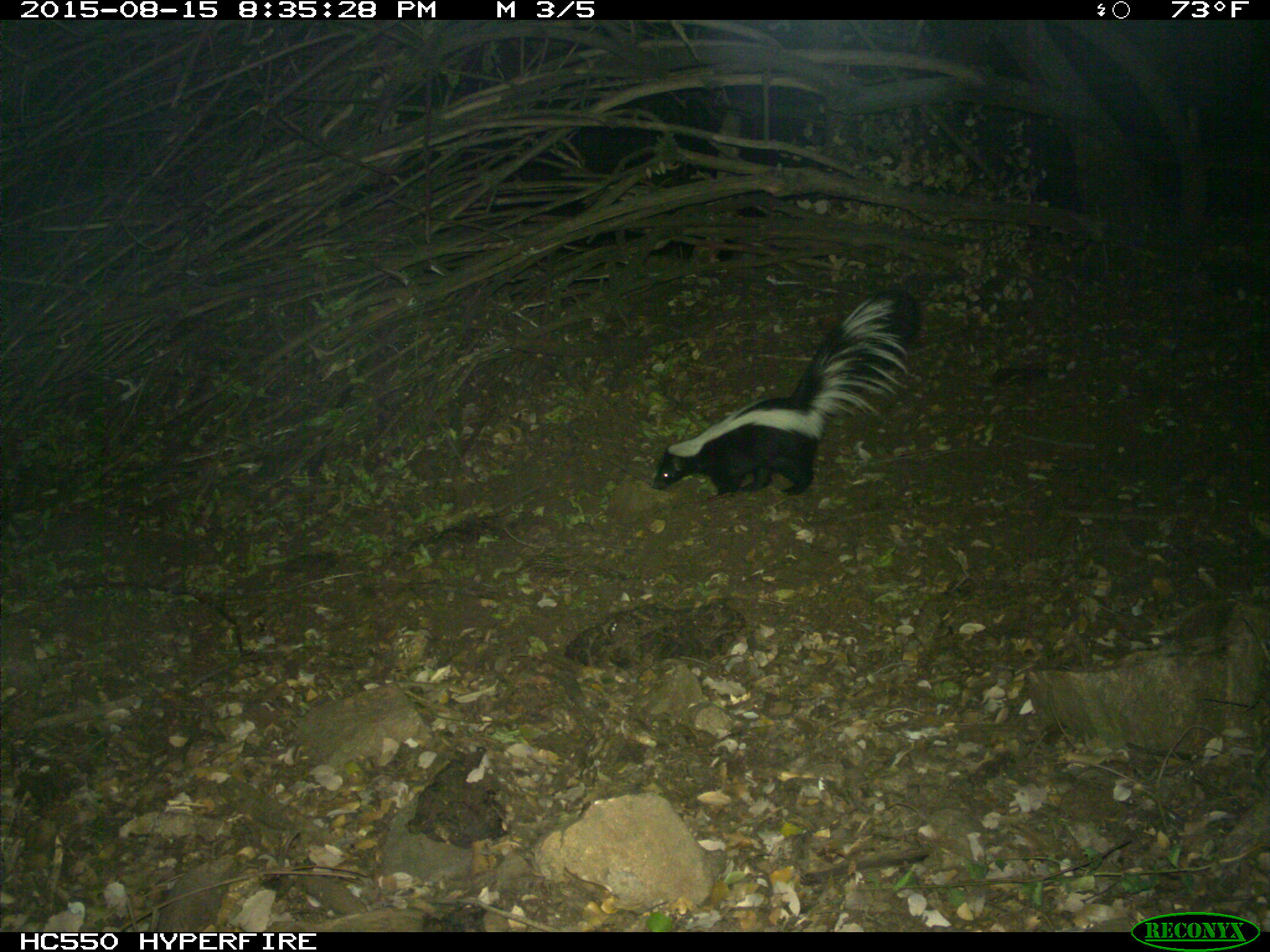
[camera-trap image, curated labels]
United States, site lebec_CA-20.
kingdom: Animalia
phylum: Chordata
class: Mammalia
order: Carnivora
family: Mephitidae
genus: Mephitis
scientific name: Mephitis mephitis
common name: striped skunk